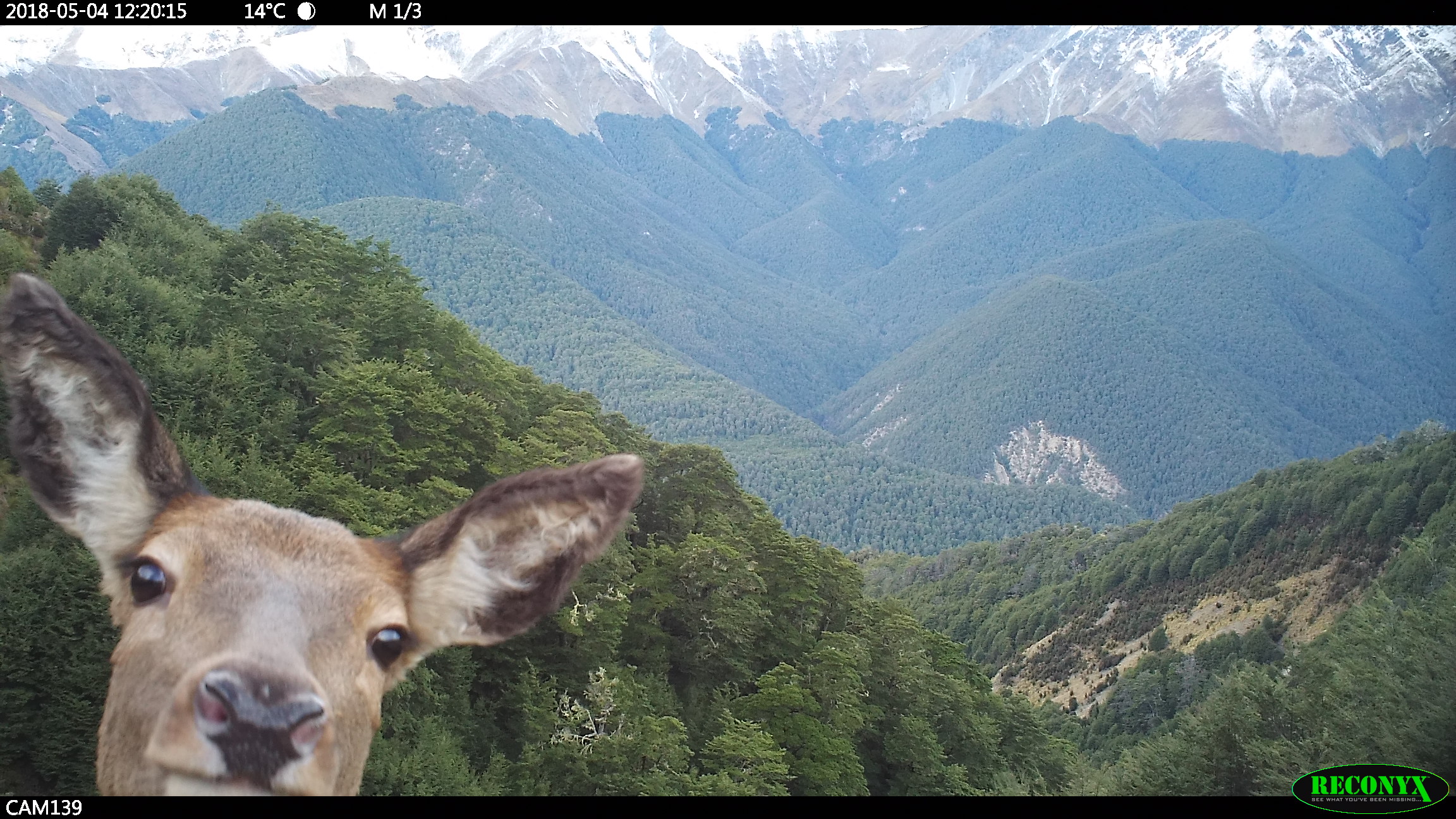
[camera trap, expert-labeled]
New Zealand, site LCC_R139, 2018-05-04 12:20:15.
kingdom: Animalia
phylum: Chordata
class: Mammalia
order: Artiodactyla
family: Cervidae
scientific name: Cervidae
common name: deer